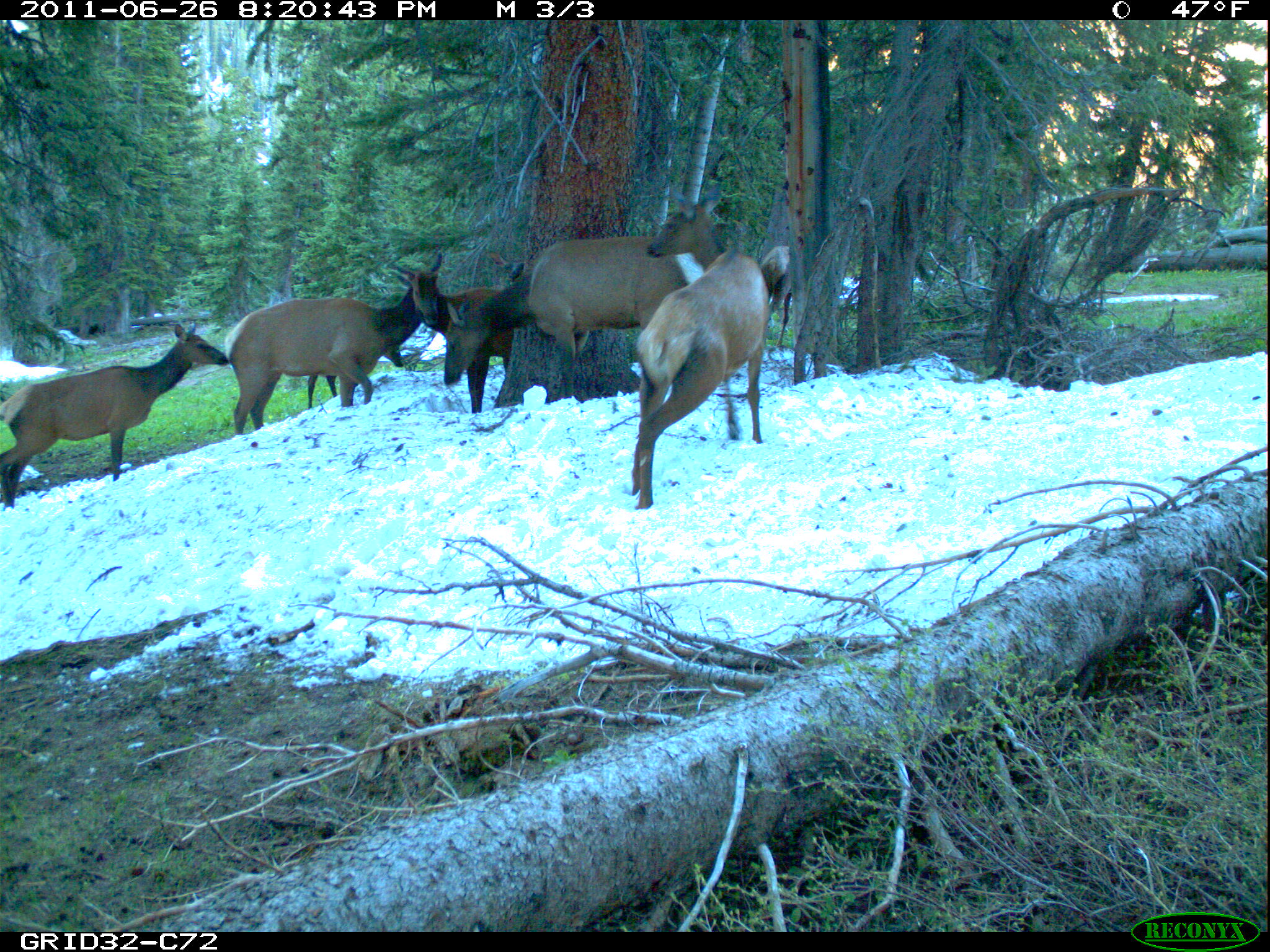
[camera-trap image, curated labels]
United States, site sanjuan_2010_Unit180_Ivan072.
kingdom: Animalia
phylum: Chordata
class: Mammalia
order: Artiodactyla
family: Cervidae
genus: Cervus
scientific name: Cervus elaphus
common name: red deer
Cervus elaphus (red deer).